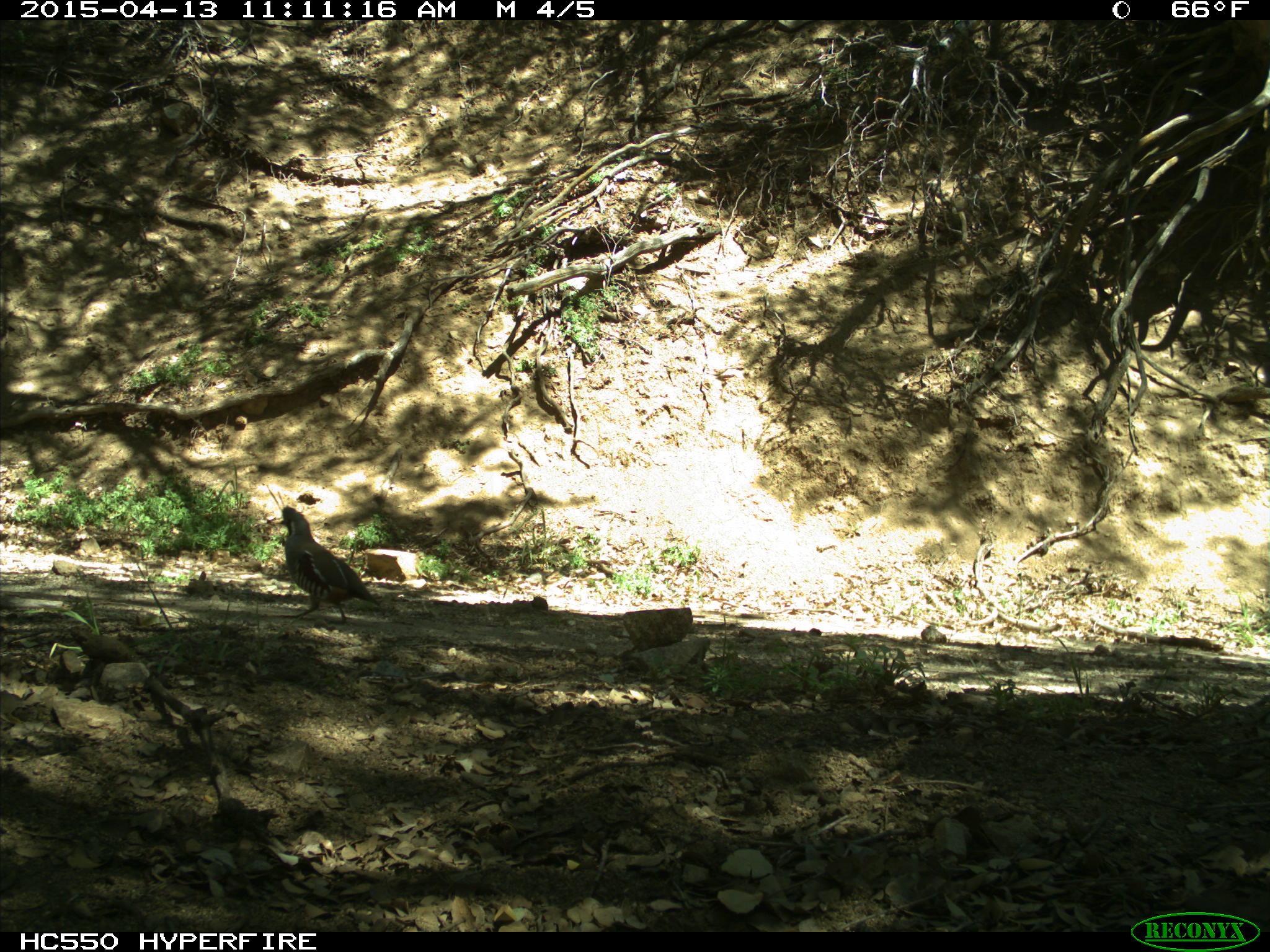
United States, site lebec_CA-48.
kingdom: Animalia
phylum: Chordata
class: Aves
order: Galliformes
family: Odontophoridae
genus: Callipepla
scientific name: Callipepla californica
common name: california quail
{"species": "Callipepla californica (california quail)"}